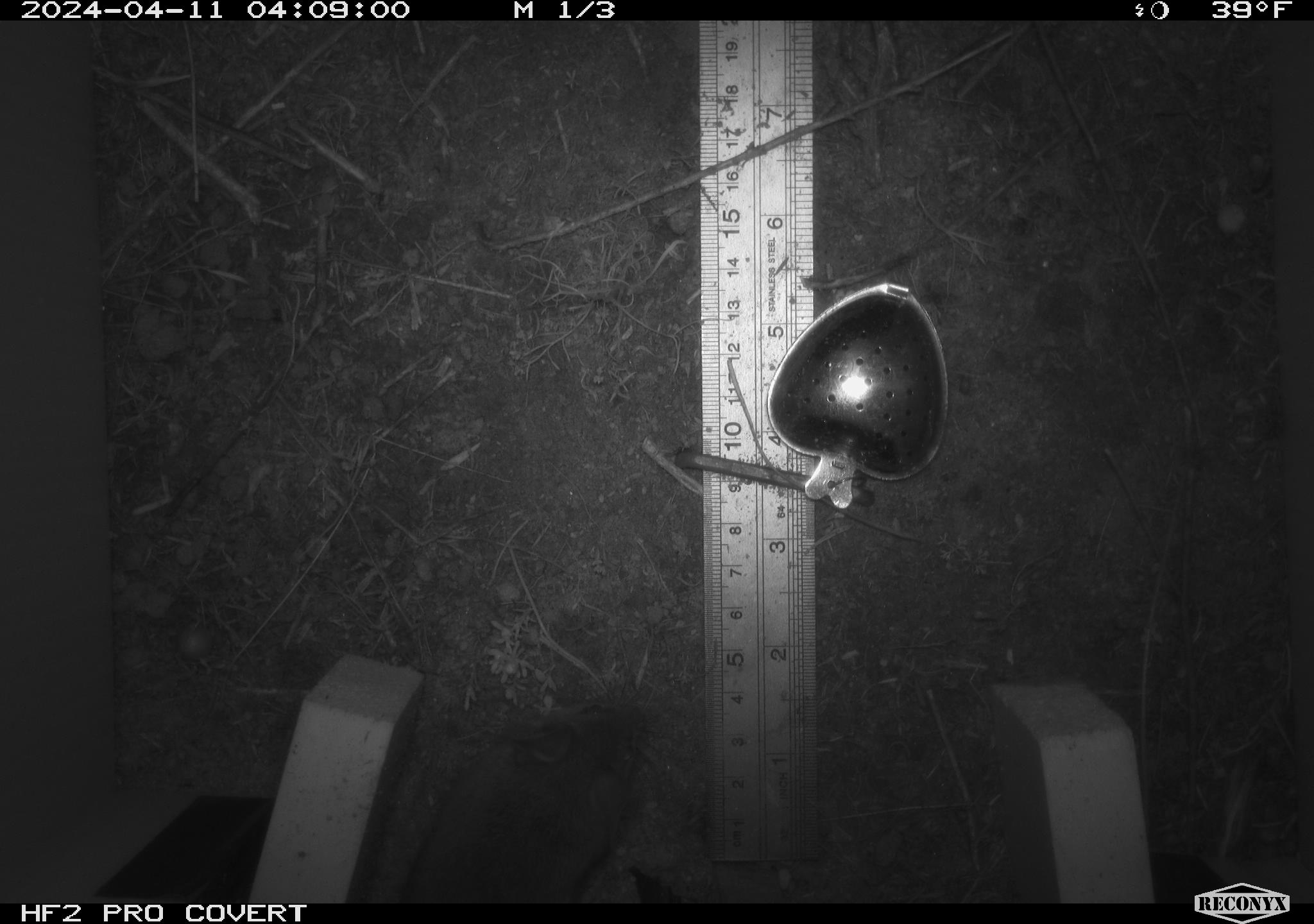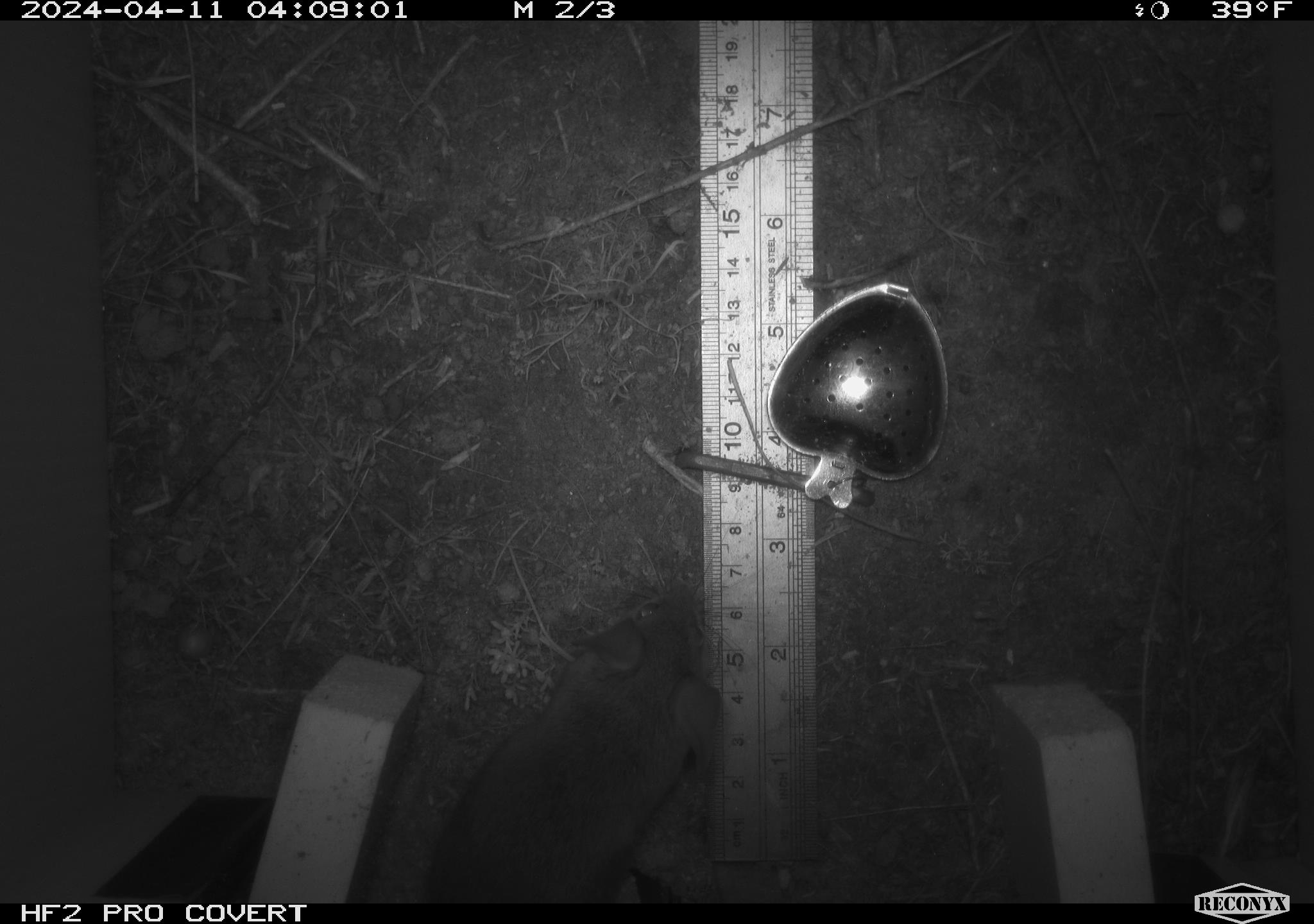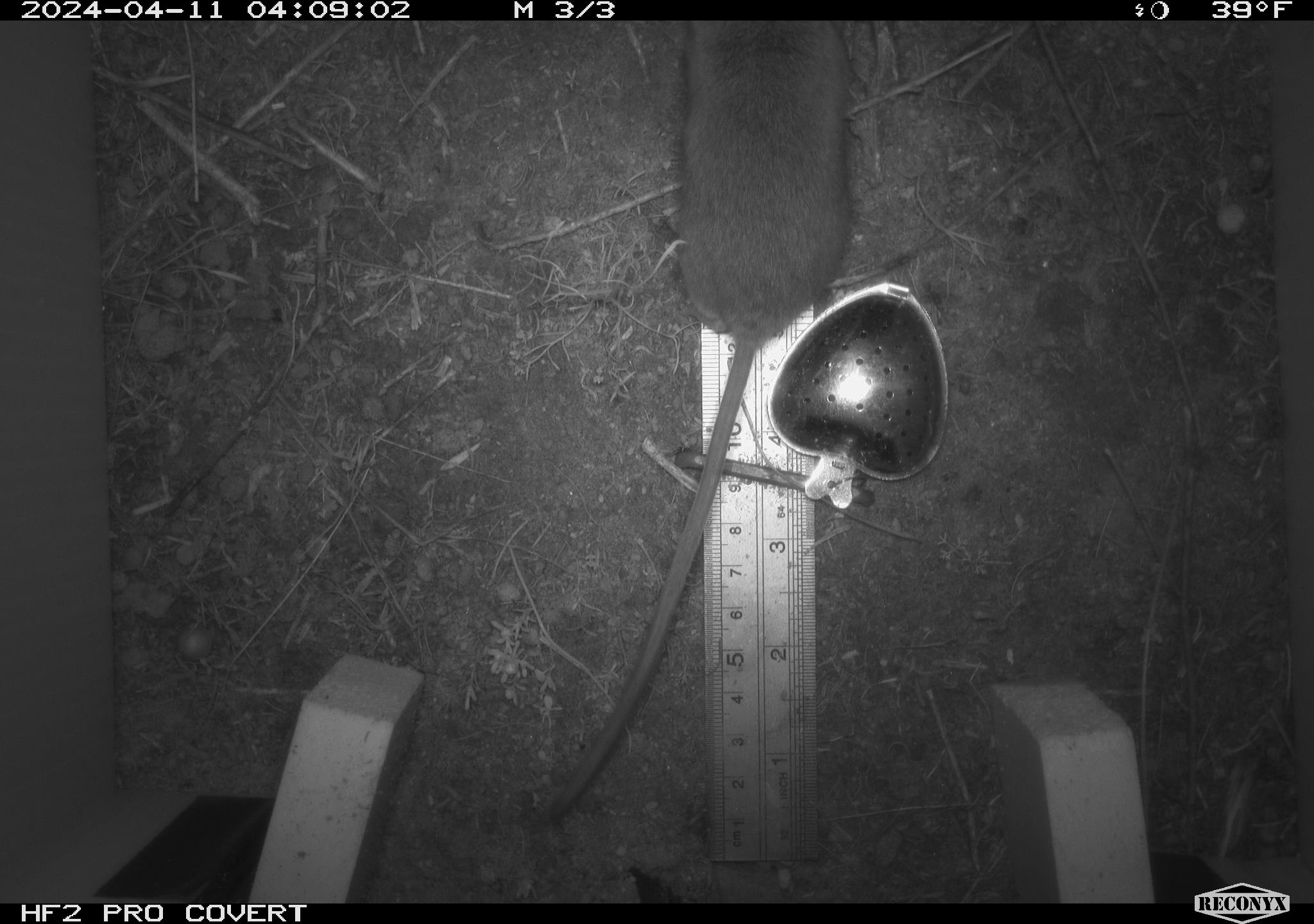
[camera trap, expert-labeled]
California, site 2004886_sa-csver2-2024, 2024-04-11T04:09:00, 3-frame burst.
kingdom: Animalia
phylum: Chordata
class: Mammalia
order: Rodentia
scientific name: Rodentia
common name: rodent